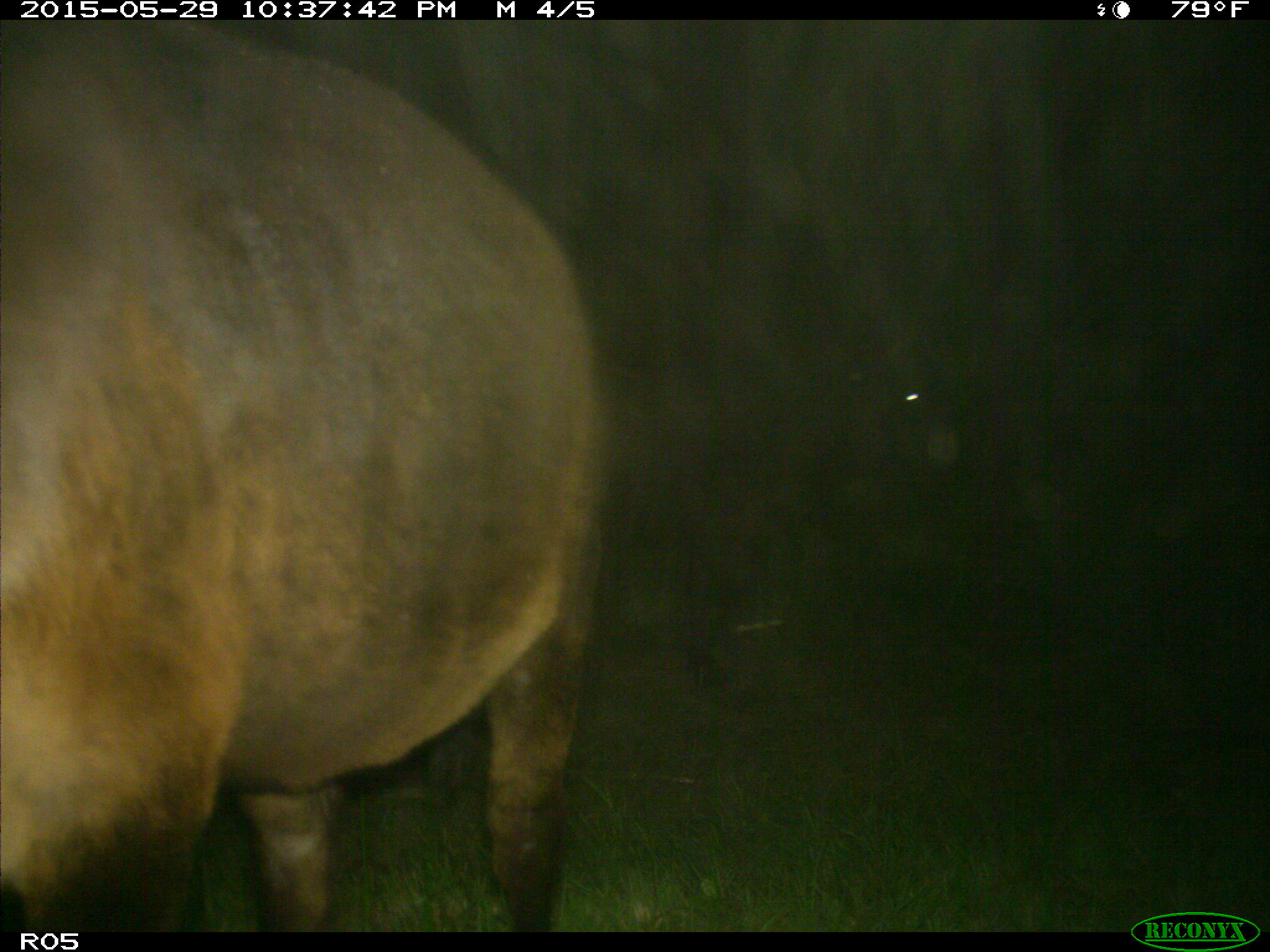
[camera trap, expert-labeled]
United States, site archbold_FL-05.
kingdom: Animalia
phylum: Chordata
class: Mammalia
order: Artiodactyla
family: Bovidae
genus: Bos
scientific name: Bos taurus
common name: domestic cow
Bos taurus (domestic cow).